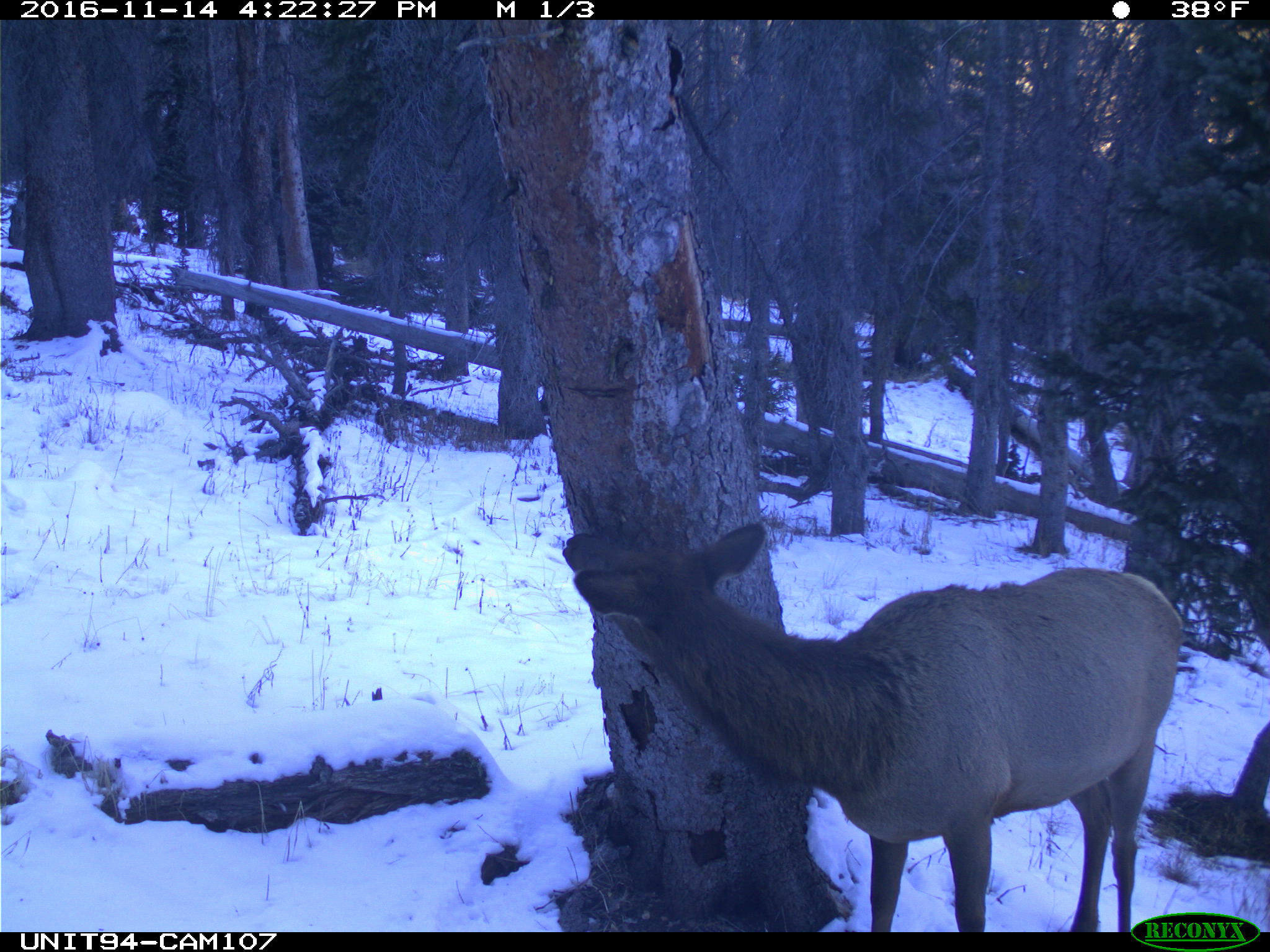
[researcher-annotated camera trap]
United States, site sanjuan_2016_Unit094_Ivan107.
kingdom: Animalia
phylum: Chordata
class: Mammalia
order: Artiodactyla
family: Cervidae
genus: Cervus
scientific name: Cervus elaphus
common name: red deer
Cervus elaphus (red deer).